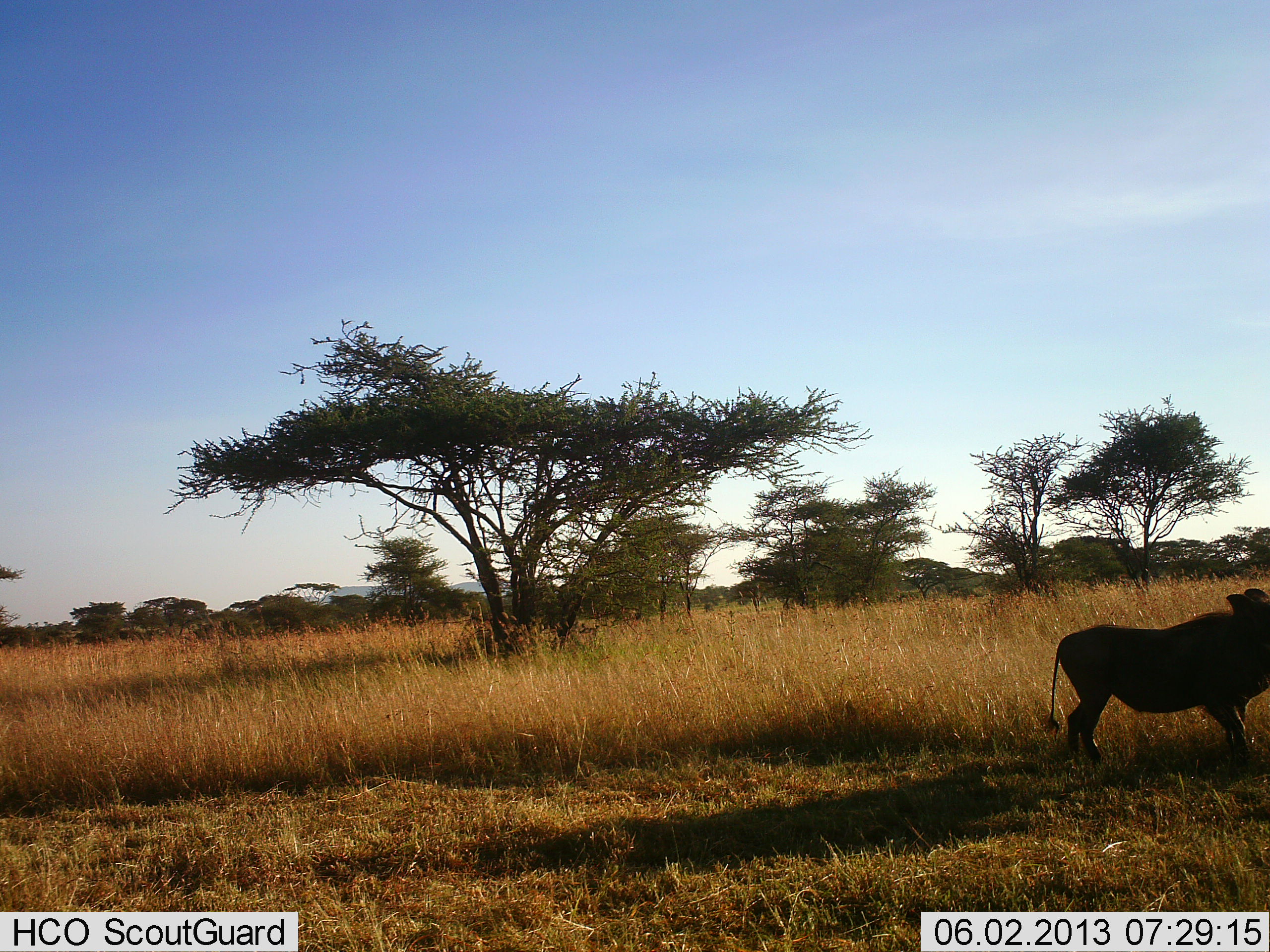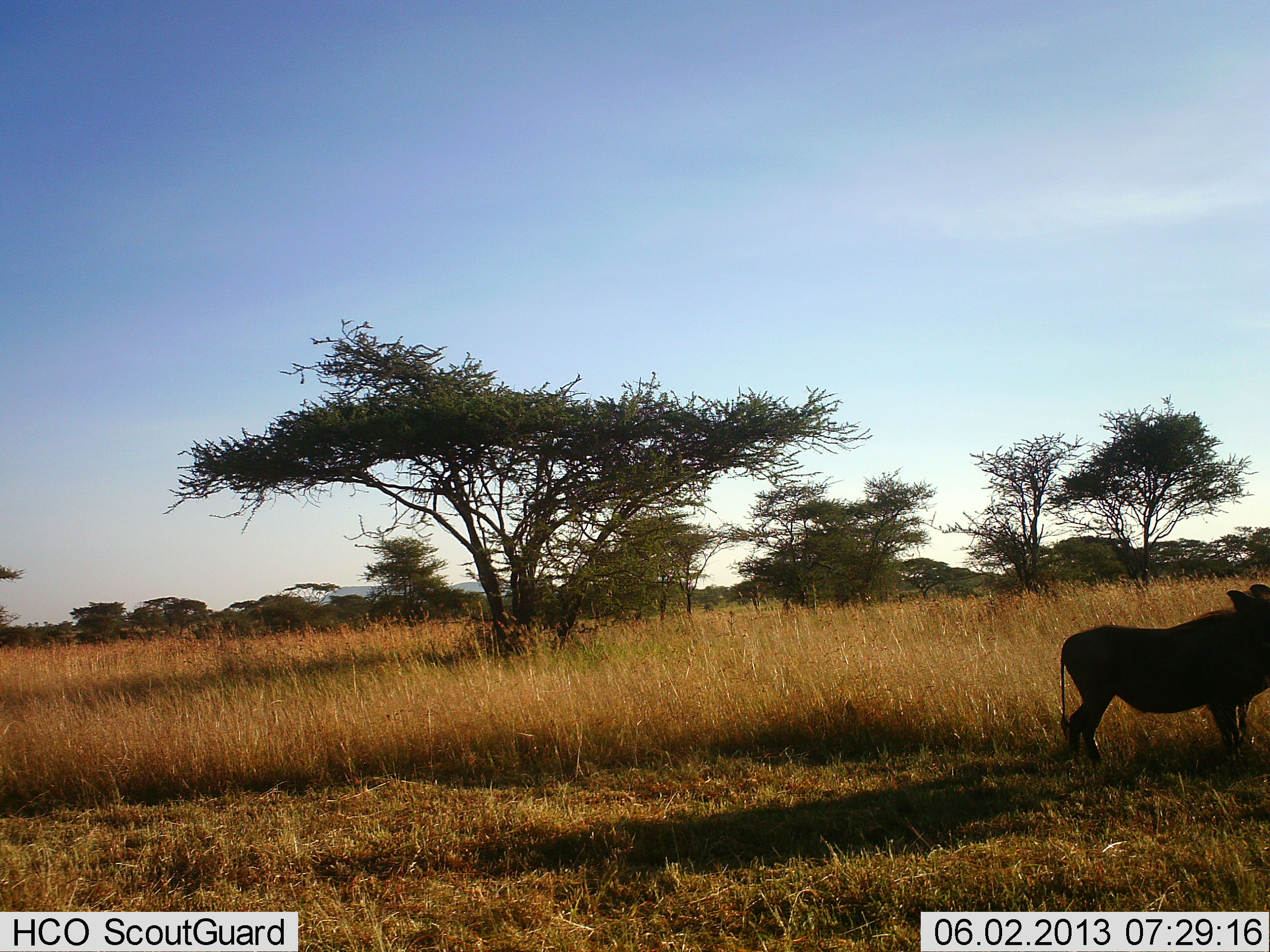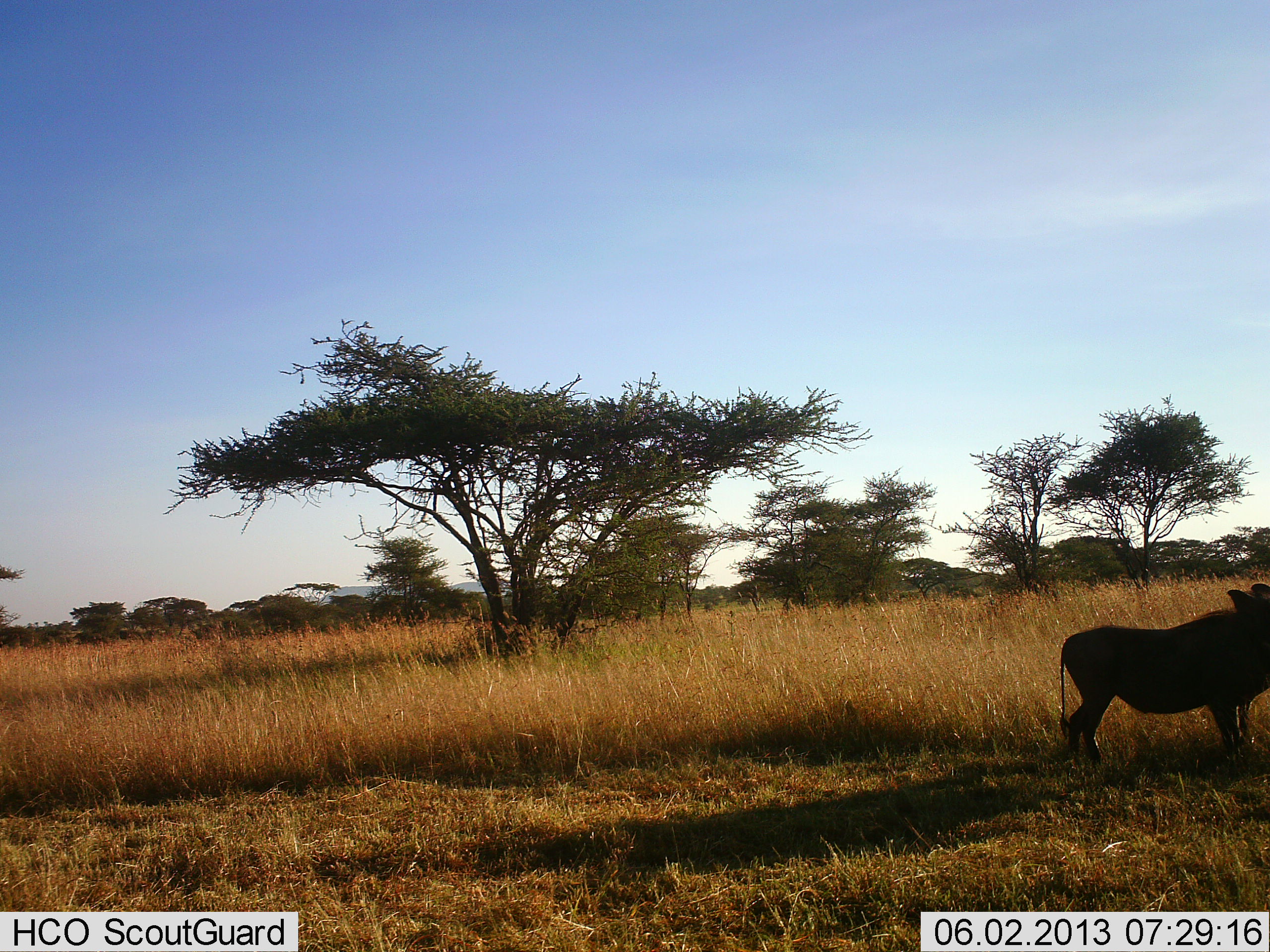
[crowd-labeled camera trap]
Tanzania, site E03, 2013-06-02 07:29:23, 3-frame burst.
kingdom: Animalia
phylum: Chordata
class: Mammalia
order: Artiodactyla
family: Suidae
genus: Phacochoerus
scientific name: Phacochoerus africanus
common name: warthog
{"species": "warthog (Phacochoerus africanus)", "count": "1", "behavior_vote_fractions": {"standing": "100%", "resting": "0%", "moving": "0%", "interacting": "0%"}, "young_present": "0%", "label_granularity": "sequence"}